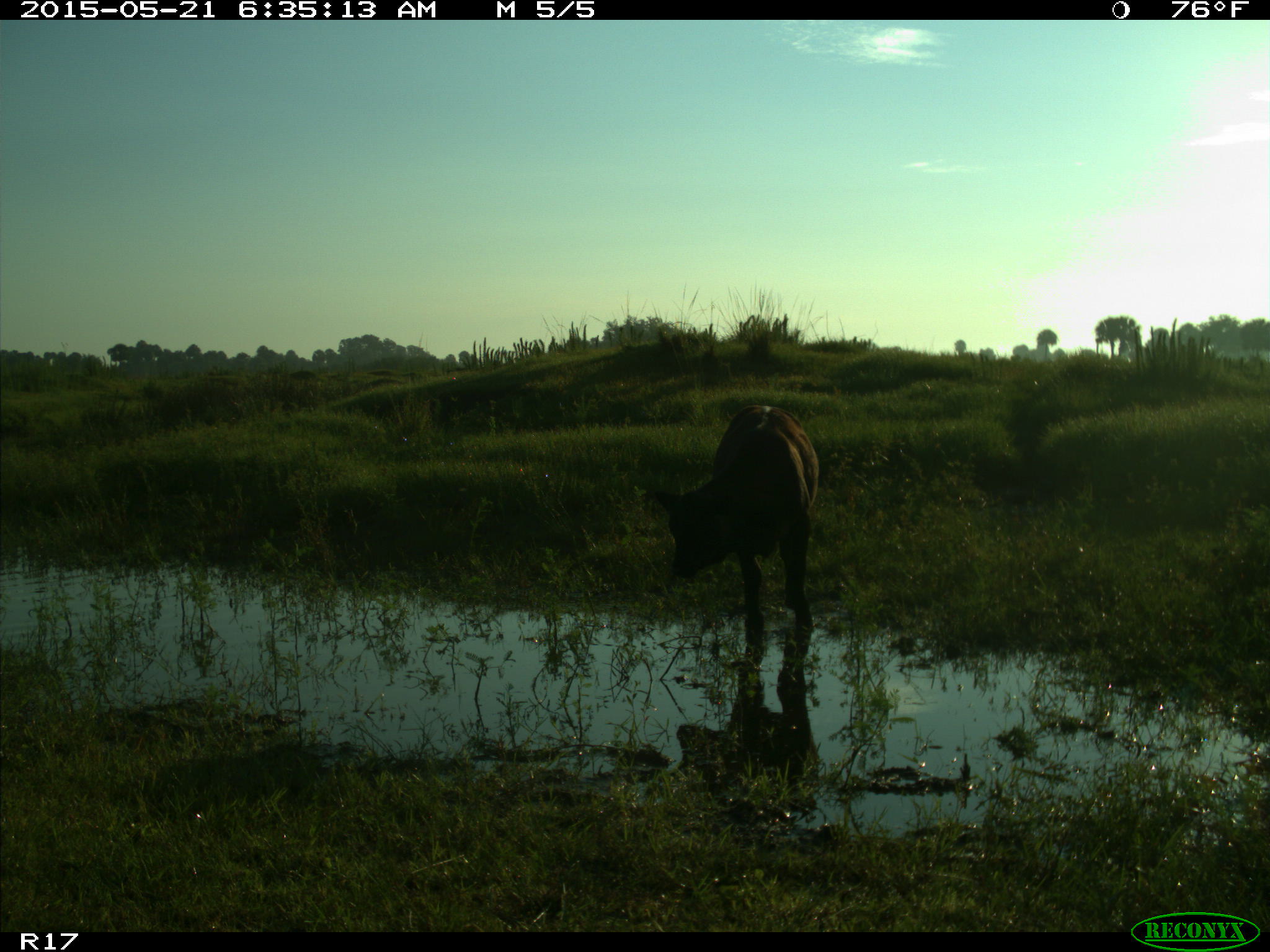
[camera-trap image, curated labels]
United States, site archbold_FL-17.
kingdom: Animalia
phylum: Chordata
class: Mammalia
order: Artiodactyla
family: Bovidae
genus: Bos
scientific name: Bos taurus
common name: domestic cow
Bos taurus (domestic cow).